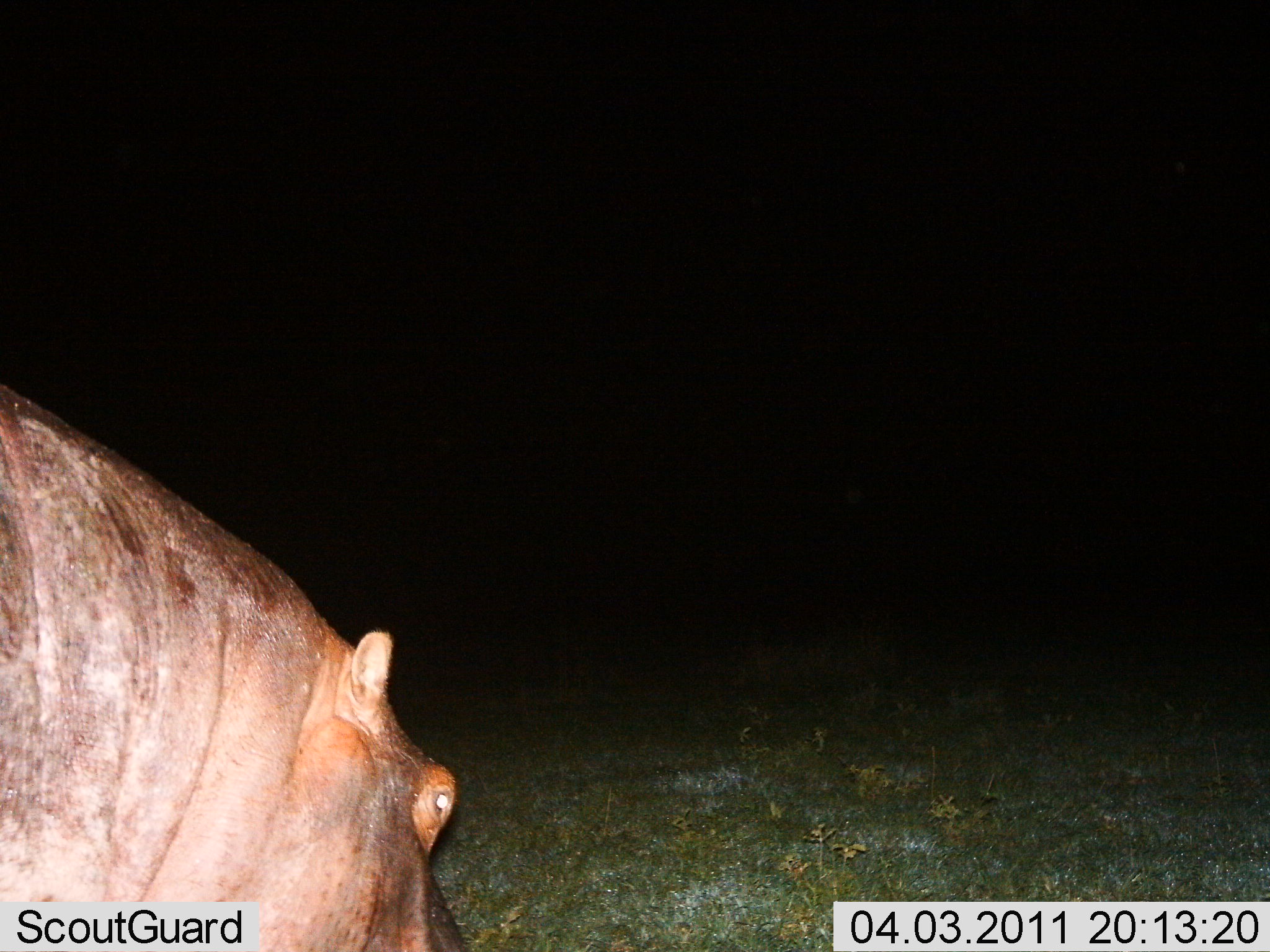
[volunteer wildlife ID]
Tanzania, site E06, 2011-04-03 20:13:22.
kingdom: Animalia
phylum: Chordata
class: Mammalia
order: Artiodactyla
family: Hippopotamidae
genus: Hippopotamus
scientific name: Hippopotamus amphibius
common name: hippopotamus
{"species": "hippopotamus (Hippopotamus amphibius)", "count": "1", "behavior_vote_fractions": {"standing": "67%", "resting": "0%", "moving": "8%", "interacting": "0%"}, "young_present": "0%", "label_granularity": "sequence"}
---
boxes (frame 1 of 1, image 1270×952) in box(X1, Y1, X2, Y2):
animal: box(0, 380, 470, 951)